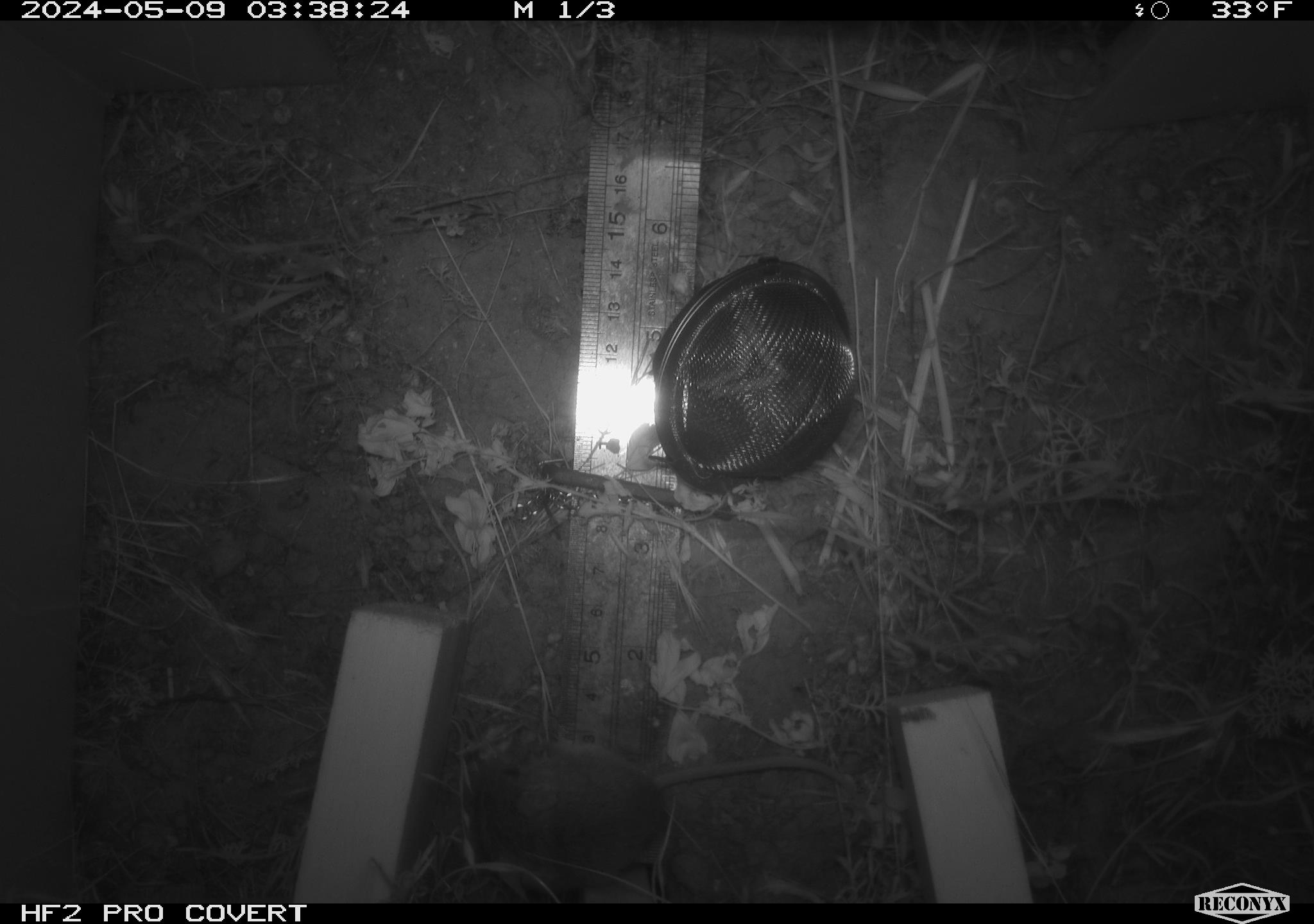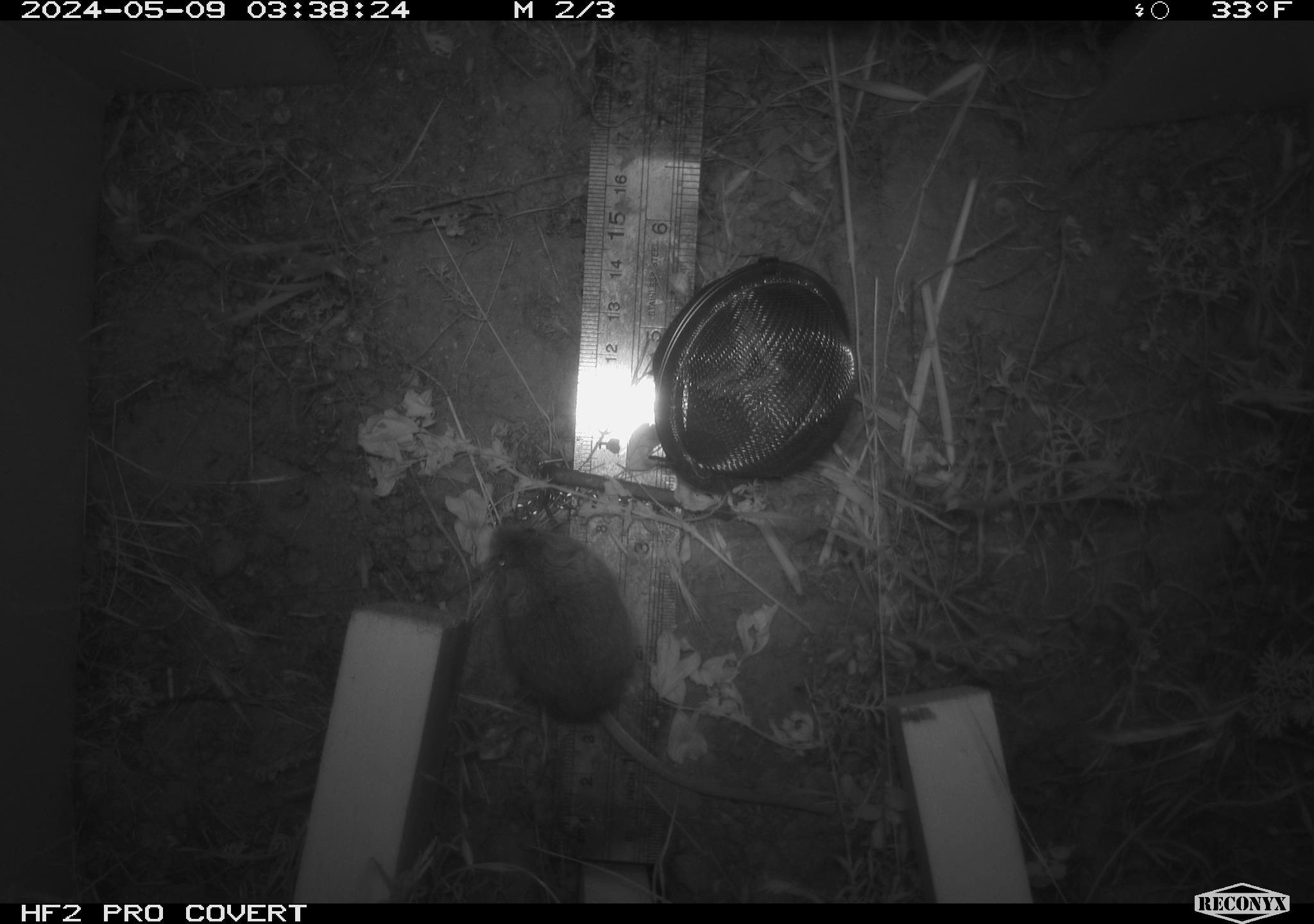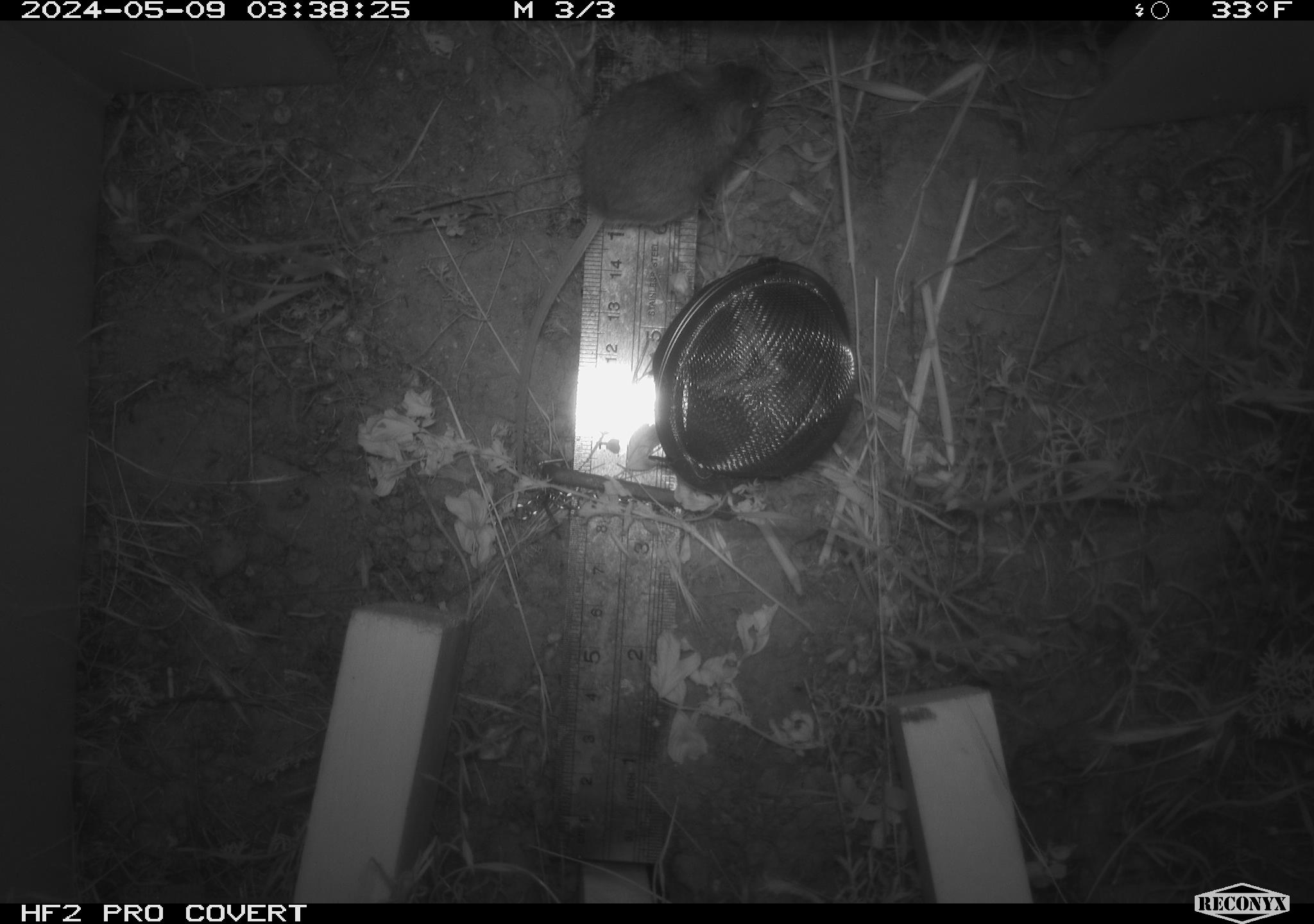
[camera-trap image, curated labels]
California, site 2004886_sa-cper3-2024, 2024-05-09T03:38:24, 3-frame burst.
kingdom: Animalia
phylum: Chordata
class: Mammalia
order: Rodentia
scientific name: Rodentia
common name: rodent